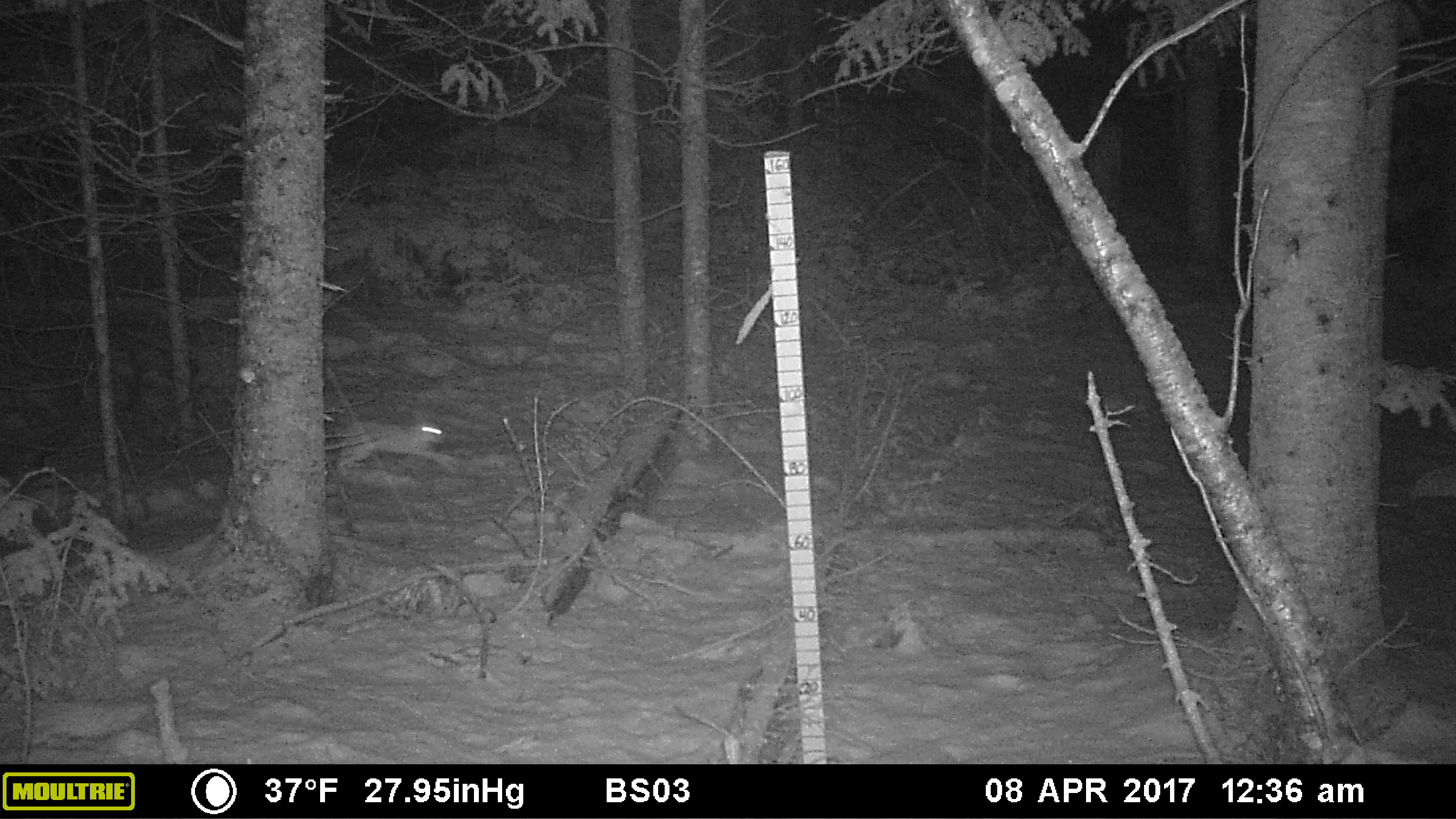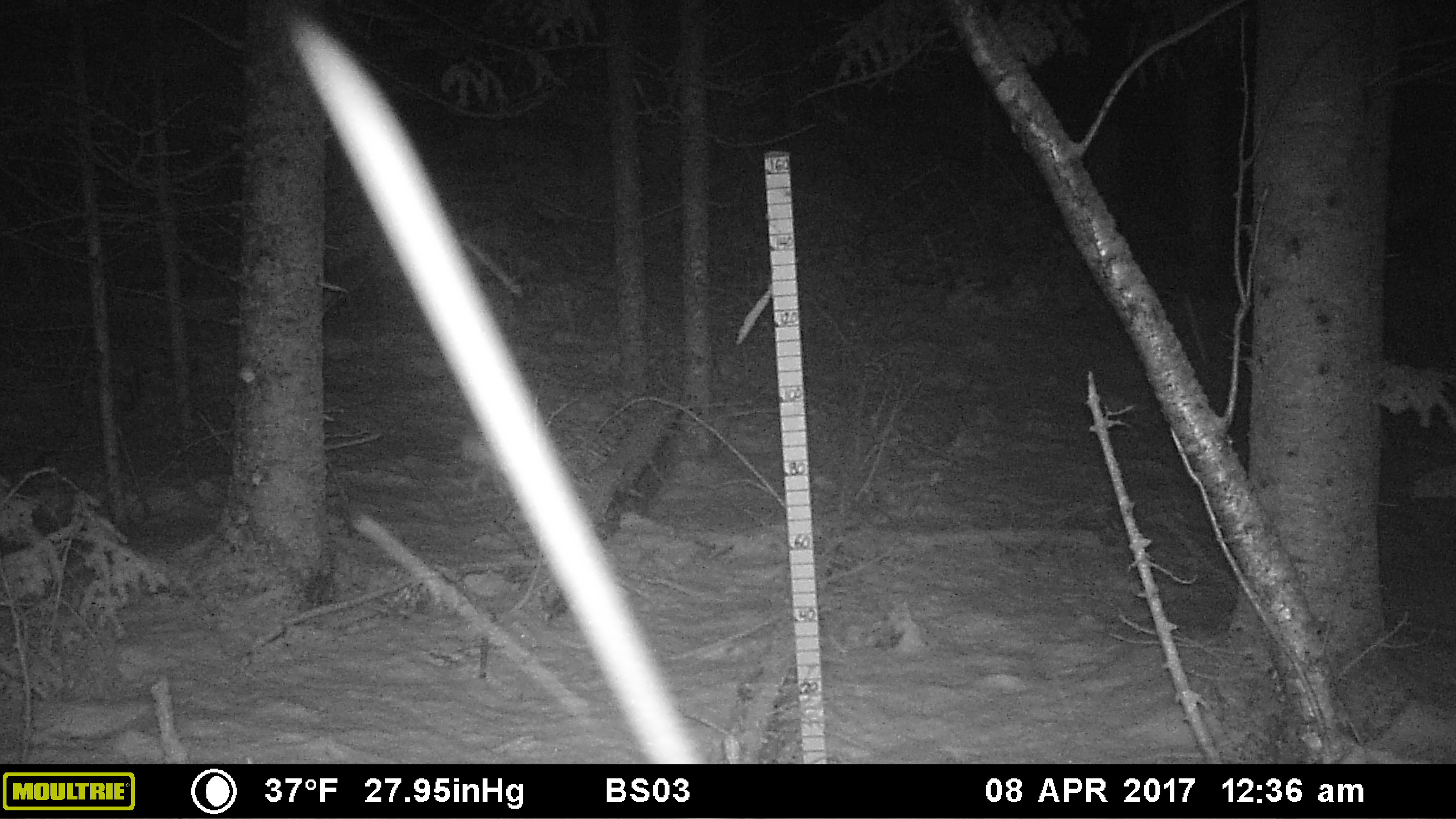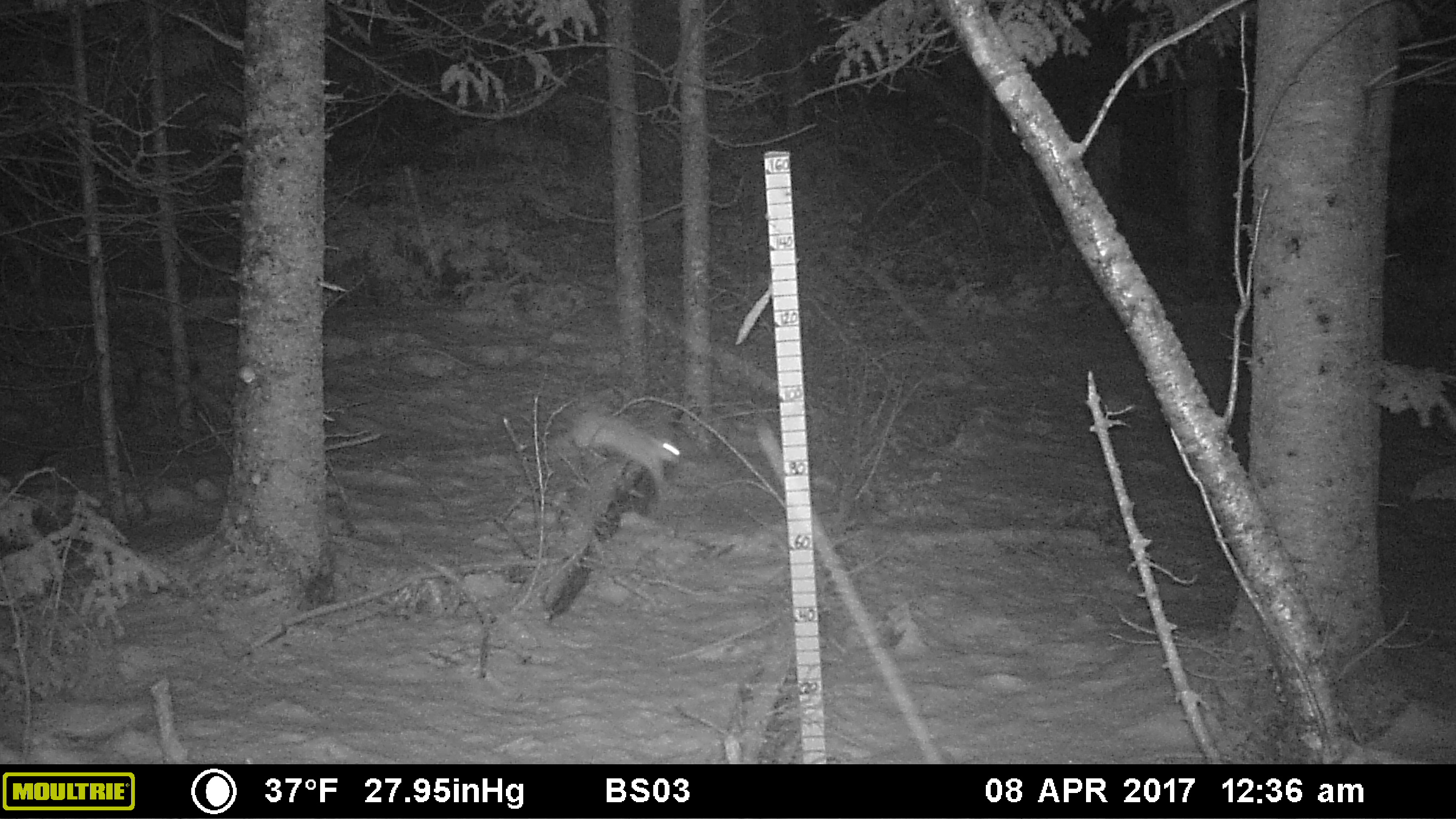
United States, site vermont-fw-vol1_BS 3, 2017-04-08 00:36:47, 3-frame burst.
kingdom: Animalia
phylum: Chordata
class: Mammalia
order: Lagomorpha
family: Leporidae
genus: Lepus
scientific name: Lepus americanus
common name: snowshoe hare